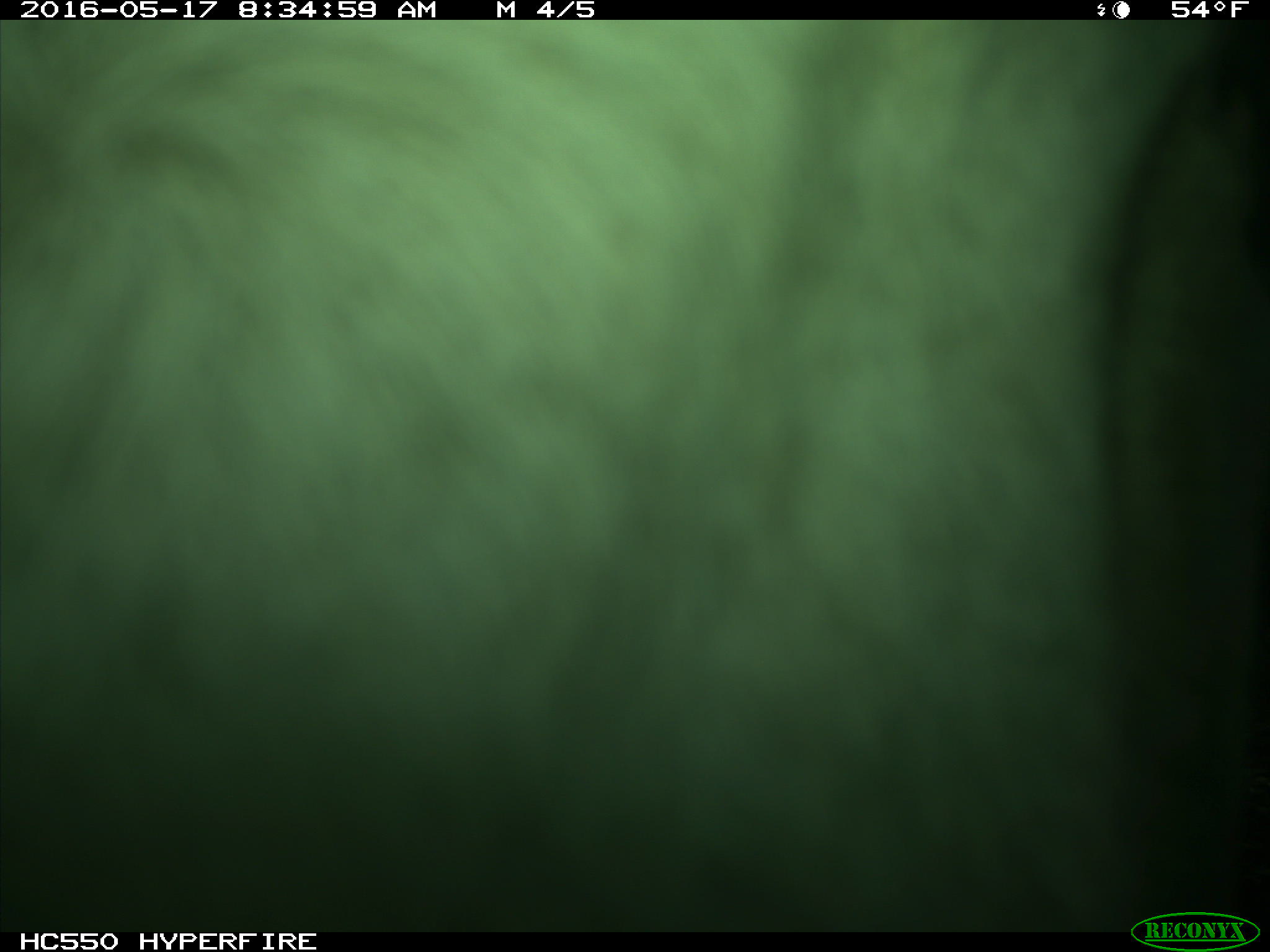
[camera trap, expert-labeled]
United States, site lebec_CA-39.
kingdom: Animalia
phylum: Chordata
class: Mammalia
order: Artiodactyla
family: Bovidae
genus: Bos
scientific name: Bos taurus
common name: domestic cow